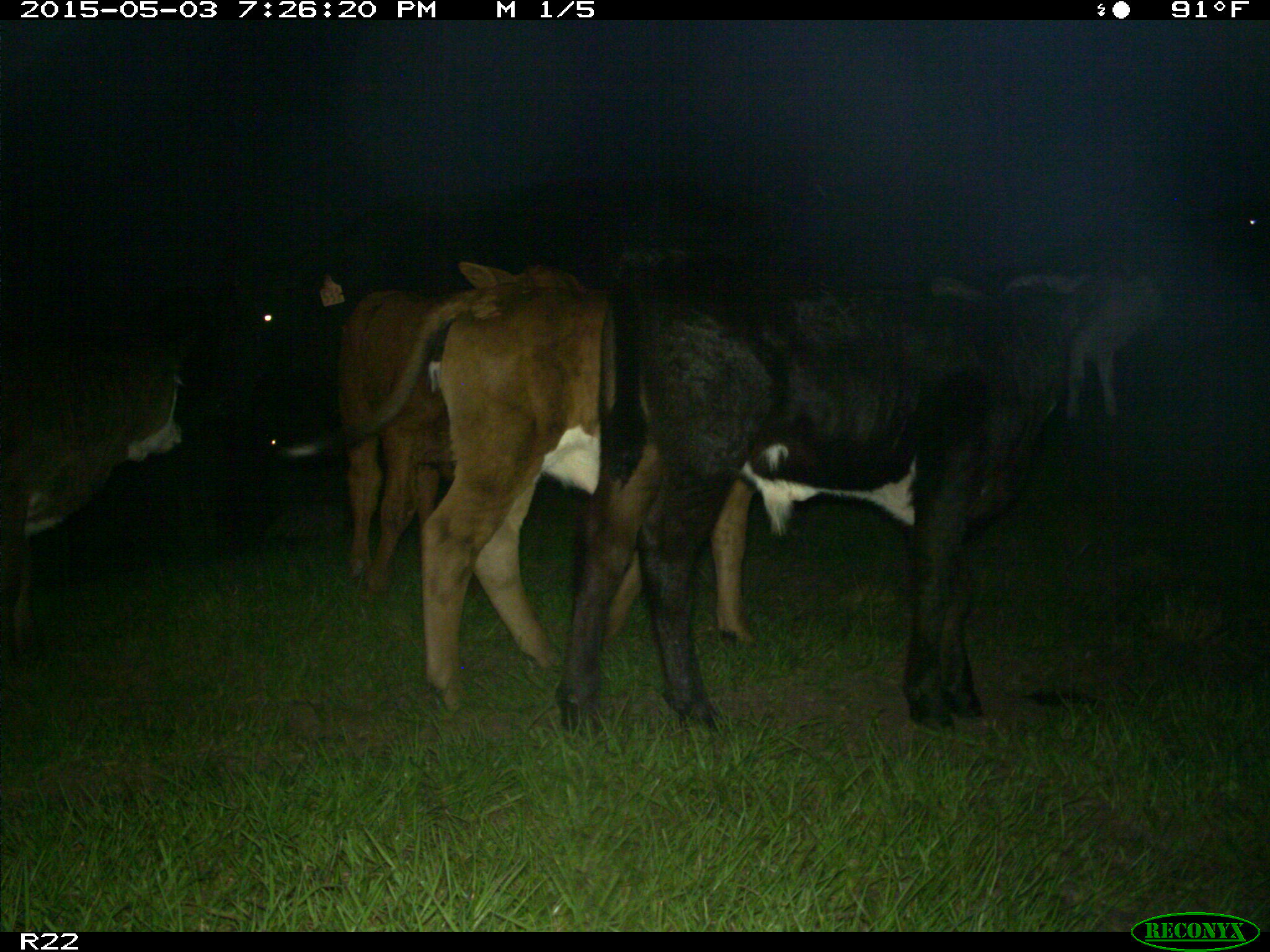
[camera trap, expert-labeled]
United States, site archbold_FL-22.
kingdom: Animalia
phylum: Chordata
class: Mammalia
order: Artiodactyla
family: Bovidae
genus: Bos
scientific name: Bos taurus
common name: domestic cow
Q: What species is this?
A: Bos taurus (domestic cow).